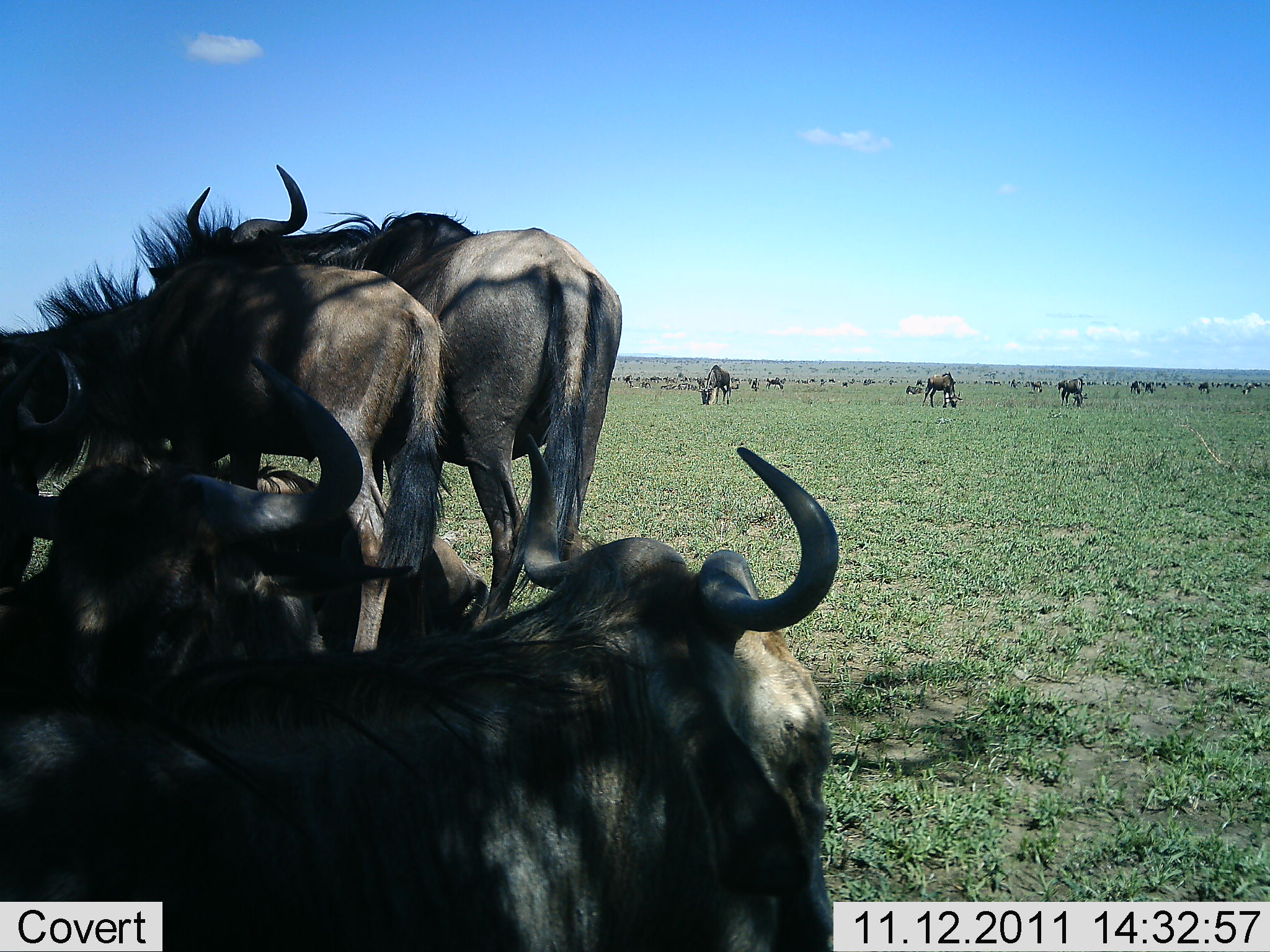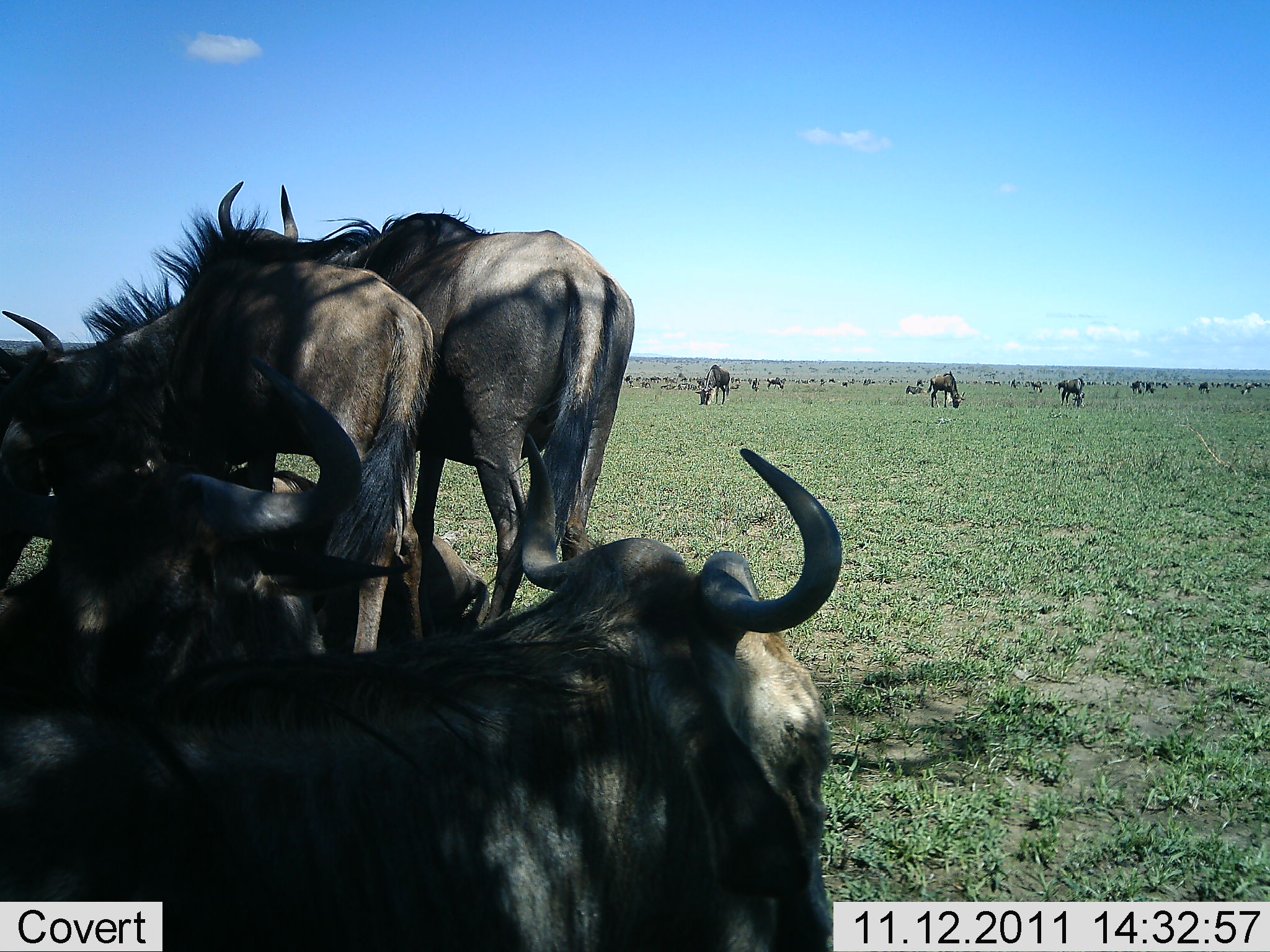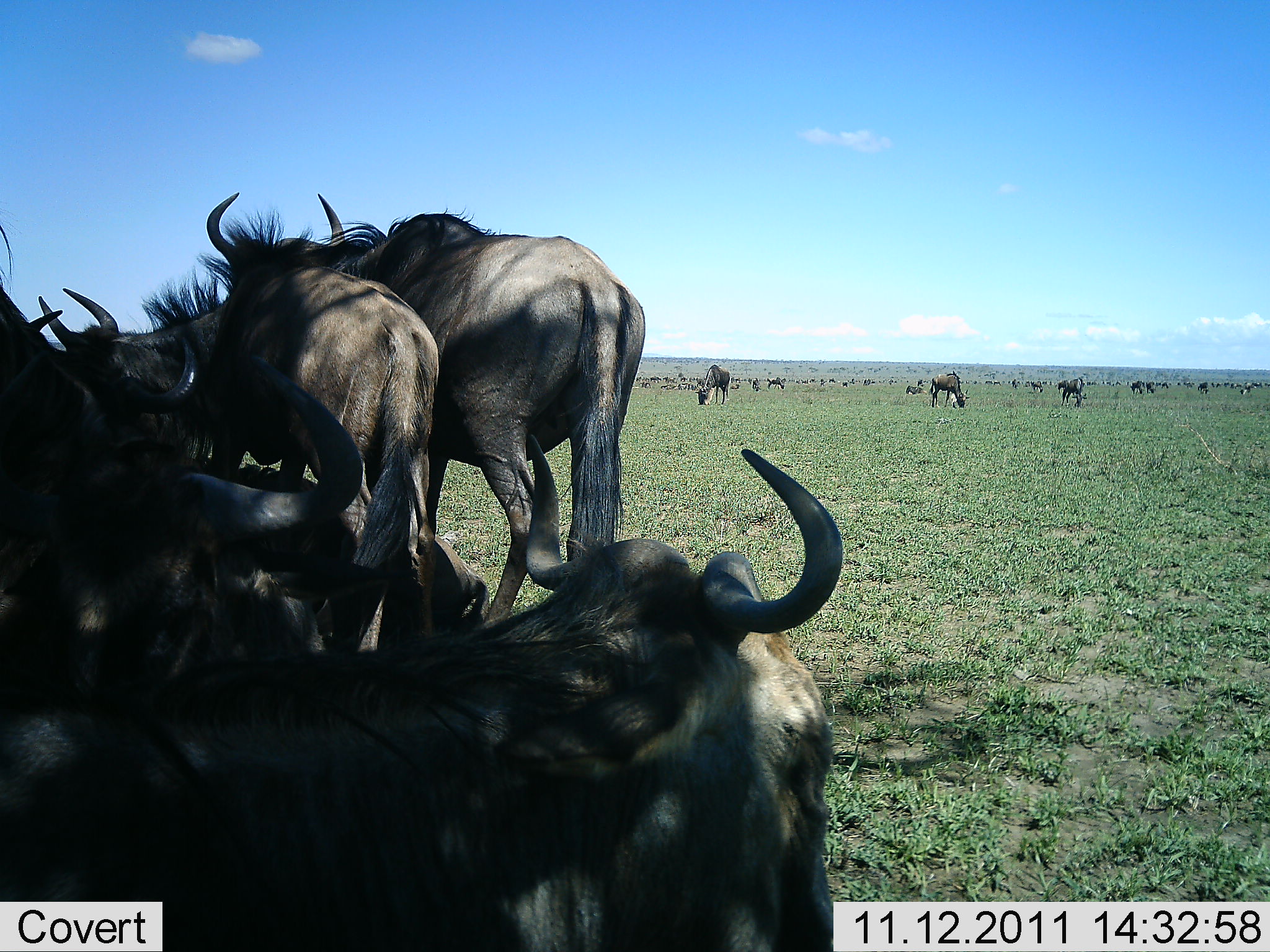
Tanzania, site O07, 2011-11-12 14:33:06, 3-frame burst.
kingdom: Animalia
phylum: Chordata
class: Mammalia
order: Artiodactyla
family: Bovidae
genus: Connochaetes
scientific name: Connochaetes taurinus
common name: blue wildebeest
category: wildebeest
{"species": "wildebeest (blue wildebeest) (Connochaetes taurinus)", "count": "11-50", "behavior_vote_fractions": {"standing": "79%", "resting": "36%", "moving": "21%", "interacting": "21%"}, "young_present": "0%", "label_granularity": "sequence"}